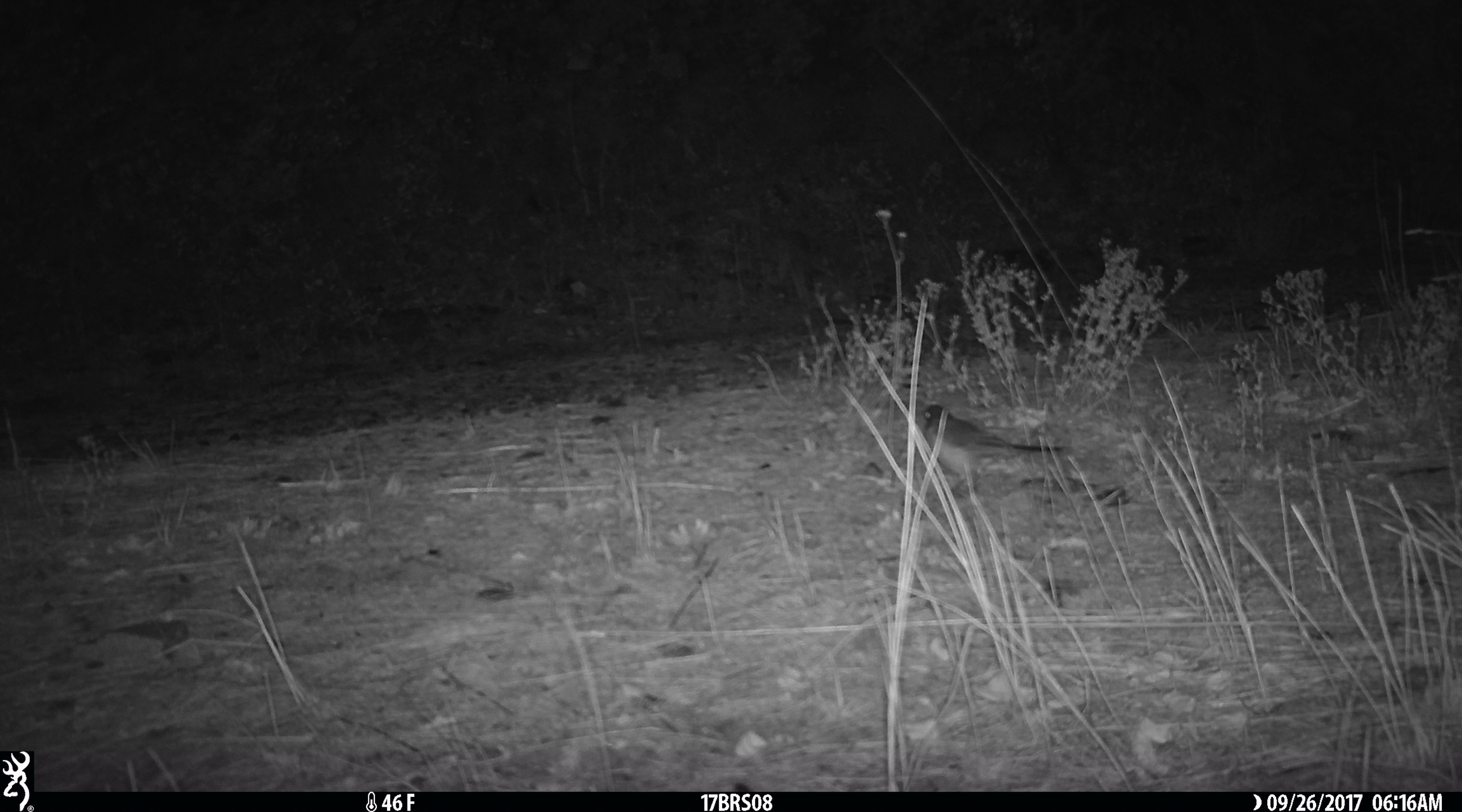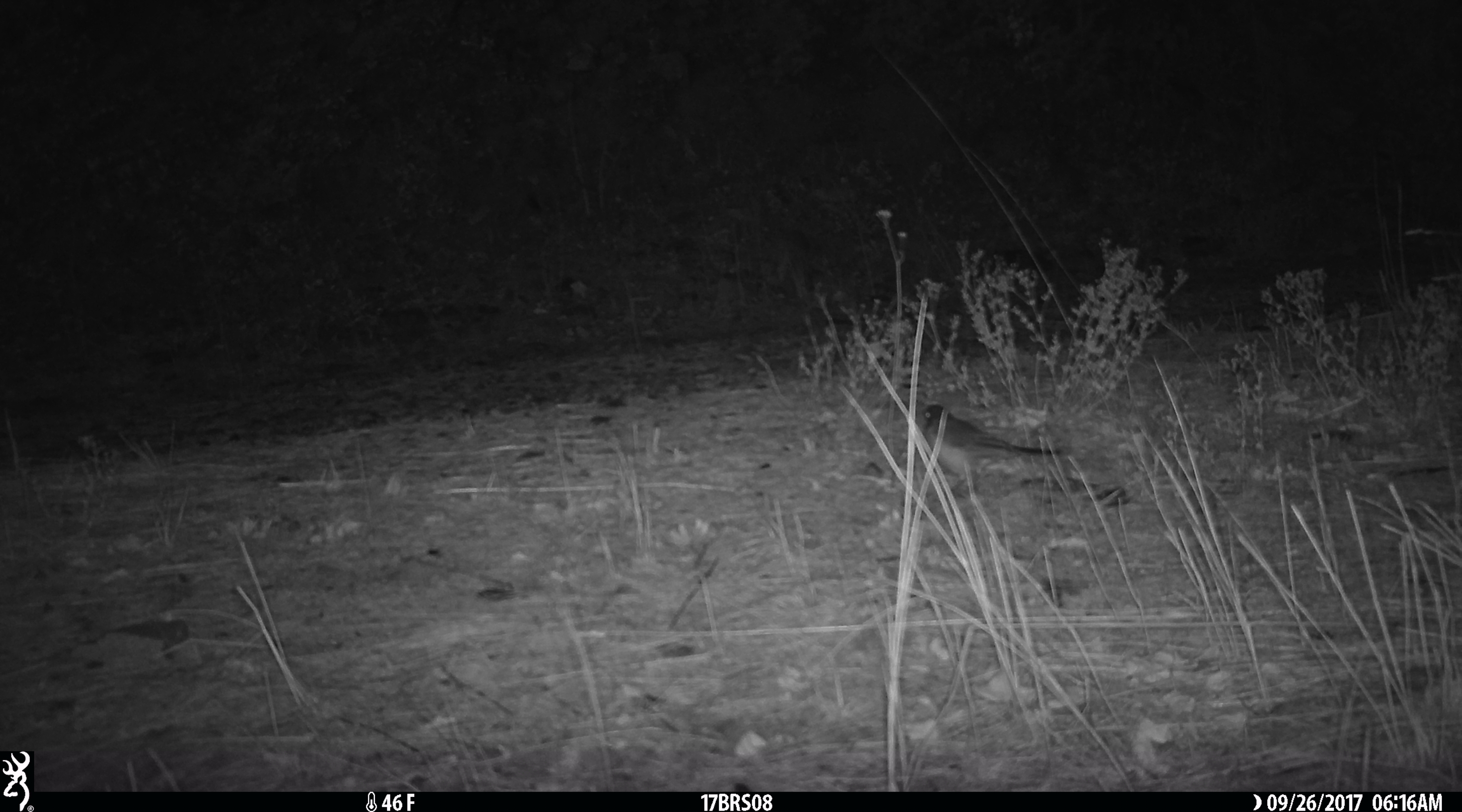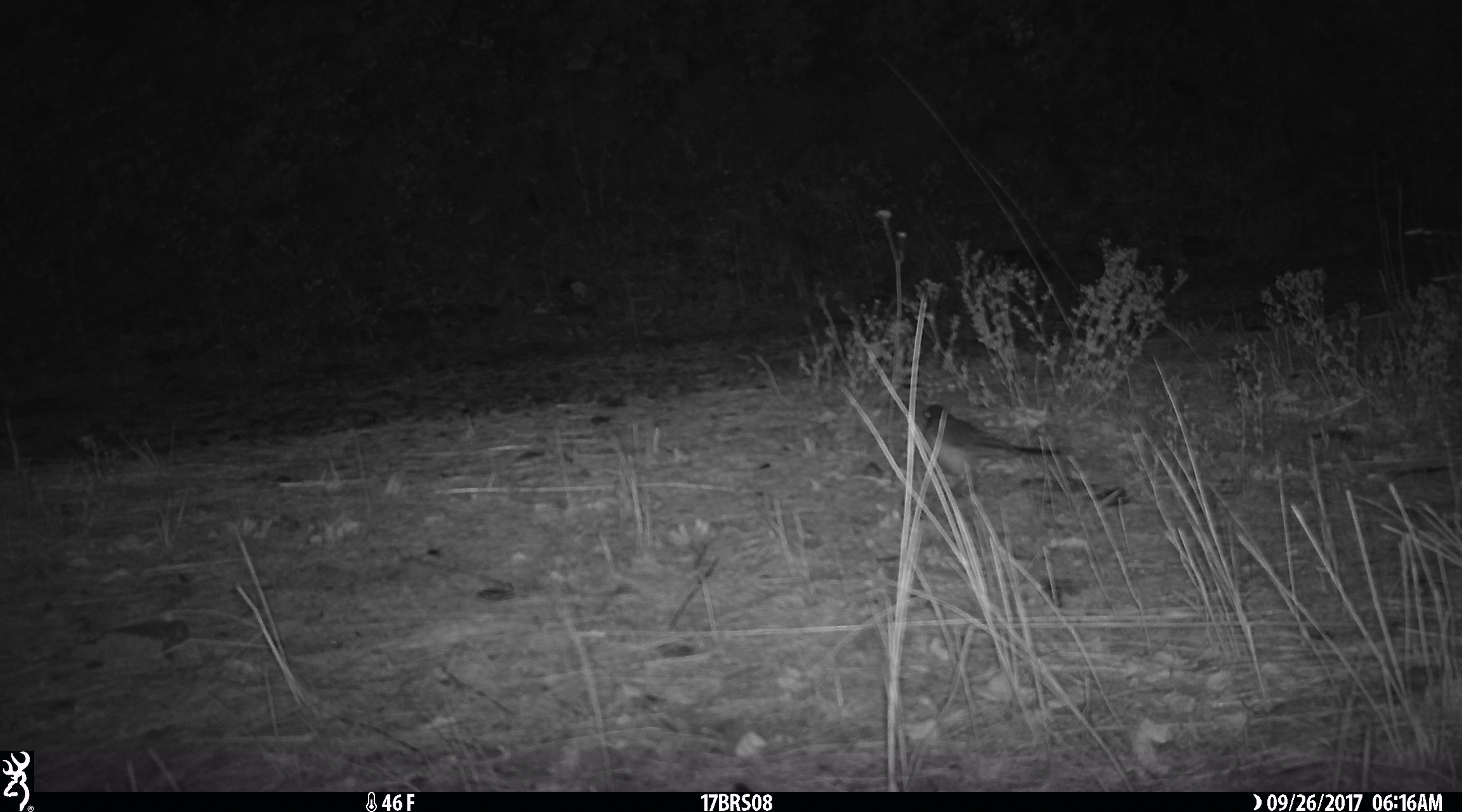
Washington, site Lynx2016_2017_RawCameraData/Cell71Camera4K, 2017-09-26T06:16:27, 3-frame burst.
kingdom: Animalia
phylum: Chordata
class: Aves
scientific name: Aves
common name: birds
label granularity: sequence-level